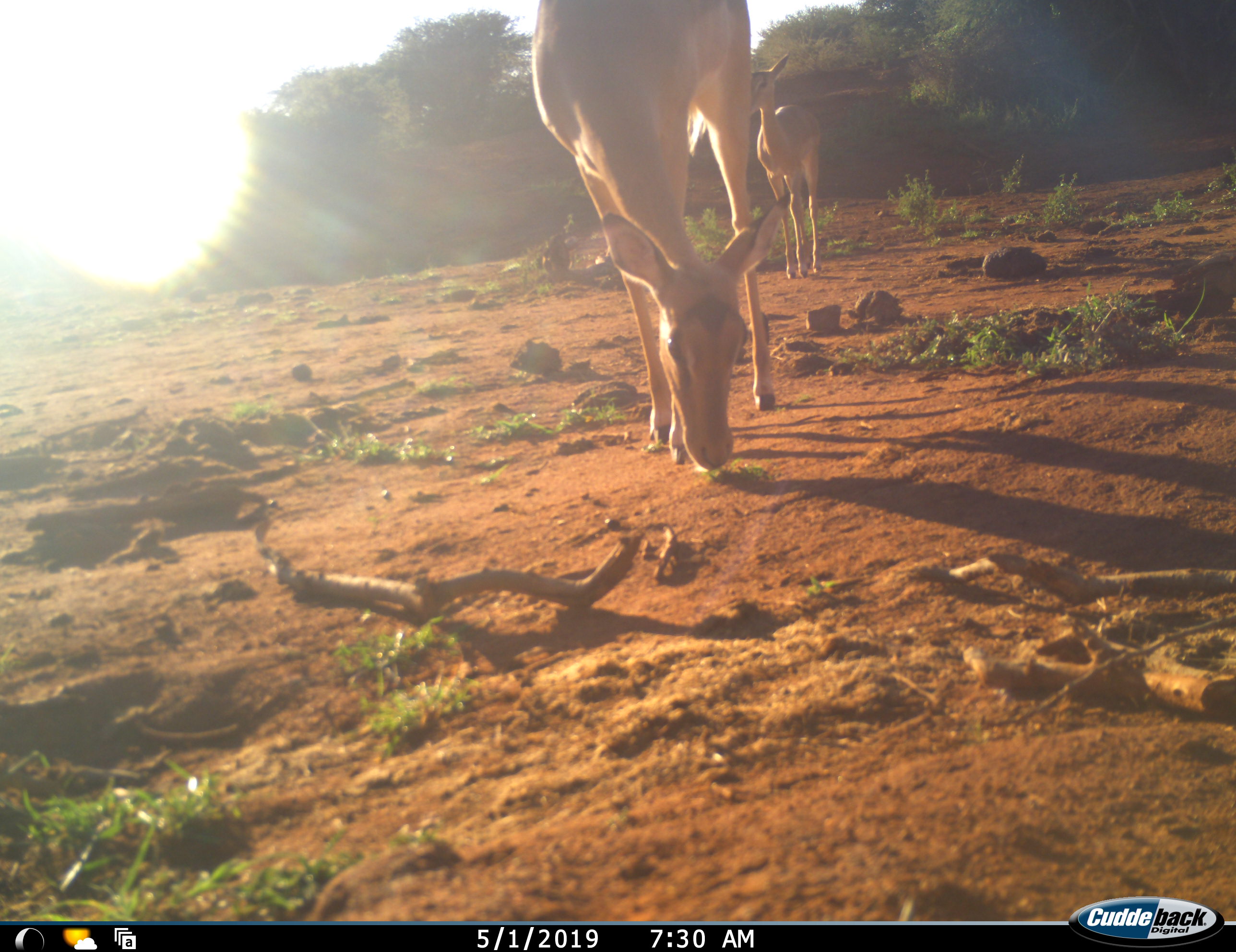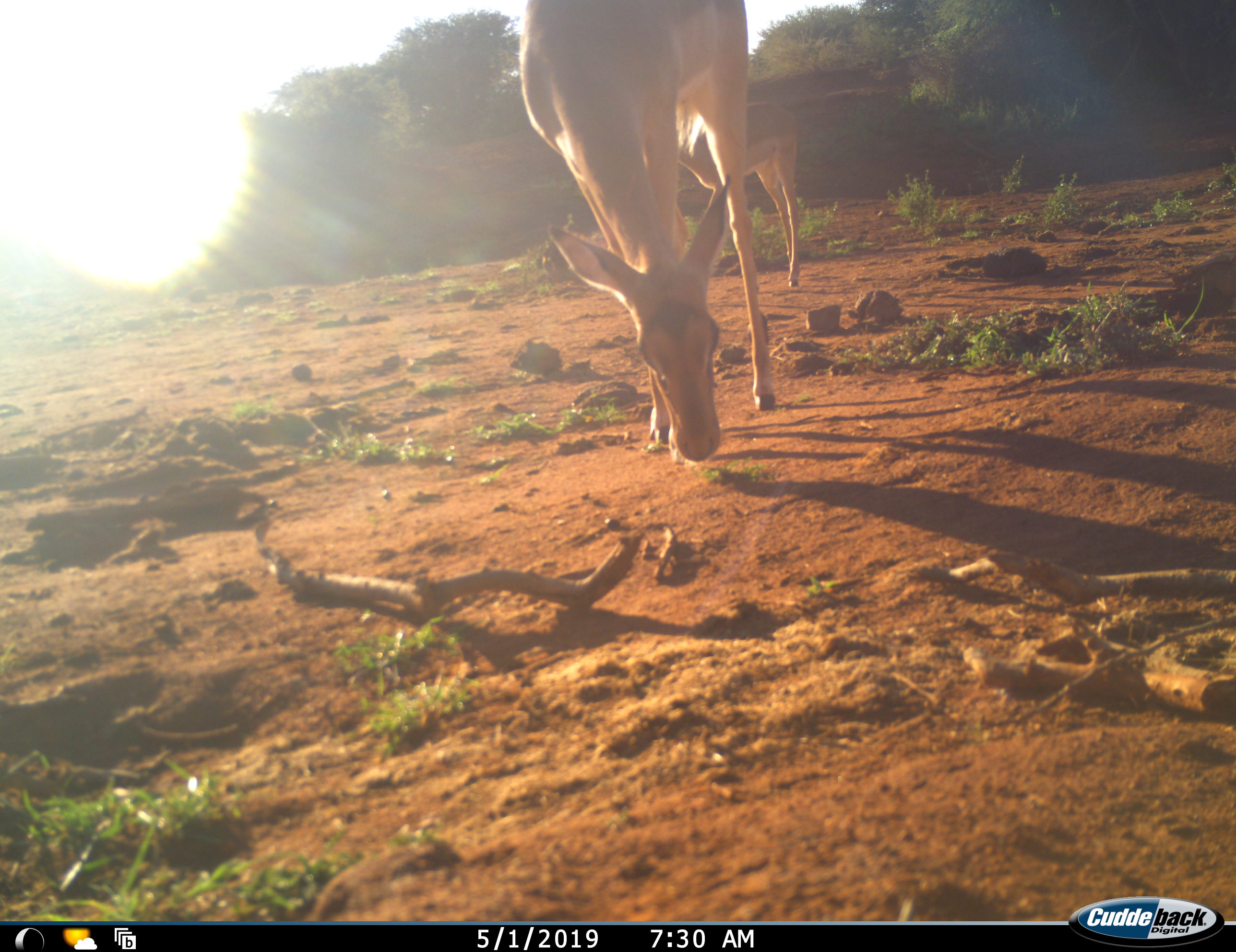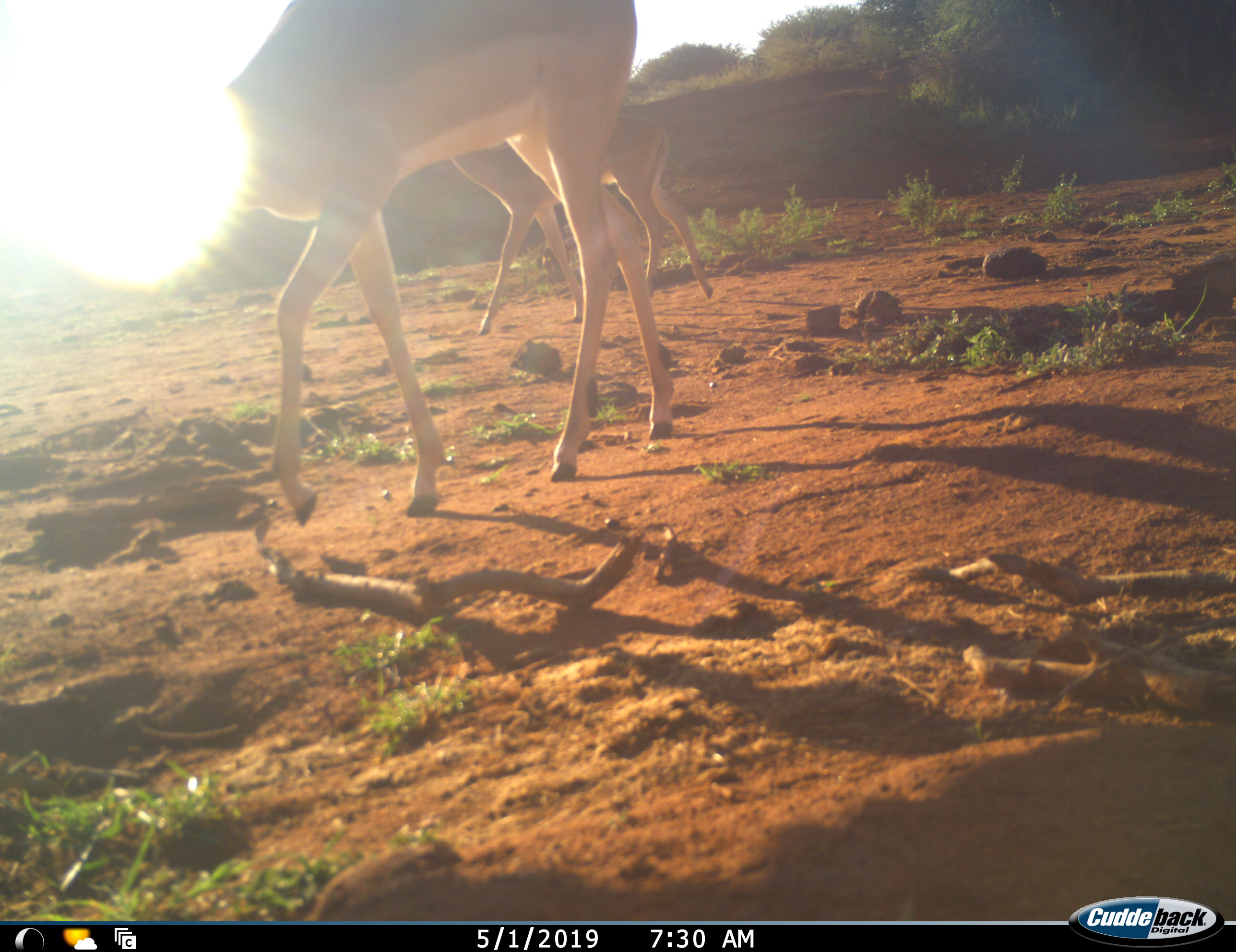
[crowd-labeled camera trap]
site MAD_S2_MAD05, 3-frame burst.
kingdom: Animalia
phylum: Chordata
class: Mammalia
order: Artiodactyla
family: Bovidae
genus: Aepyceros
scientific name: Aepyceros melampus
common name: impala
Impala (Aepyceros melampus), count 2. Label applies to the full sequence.